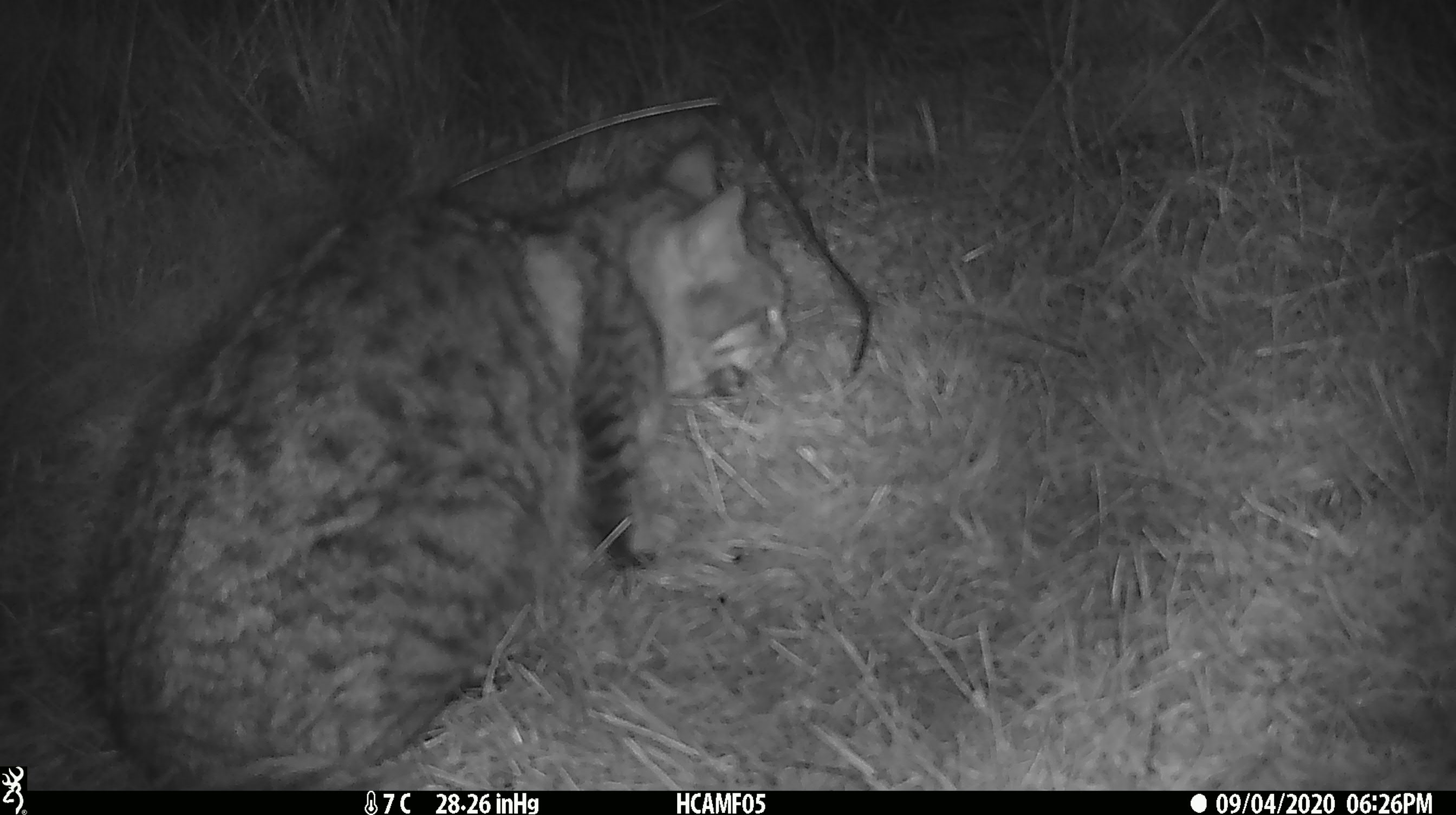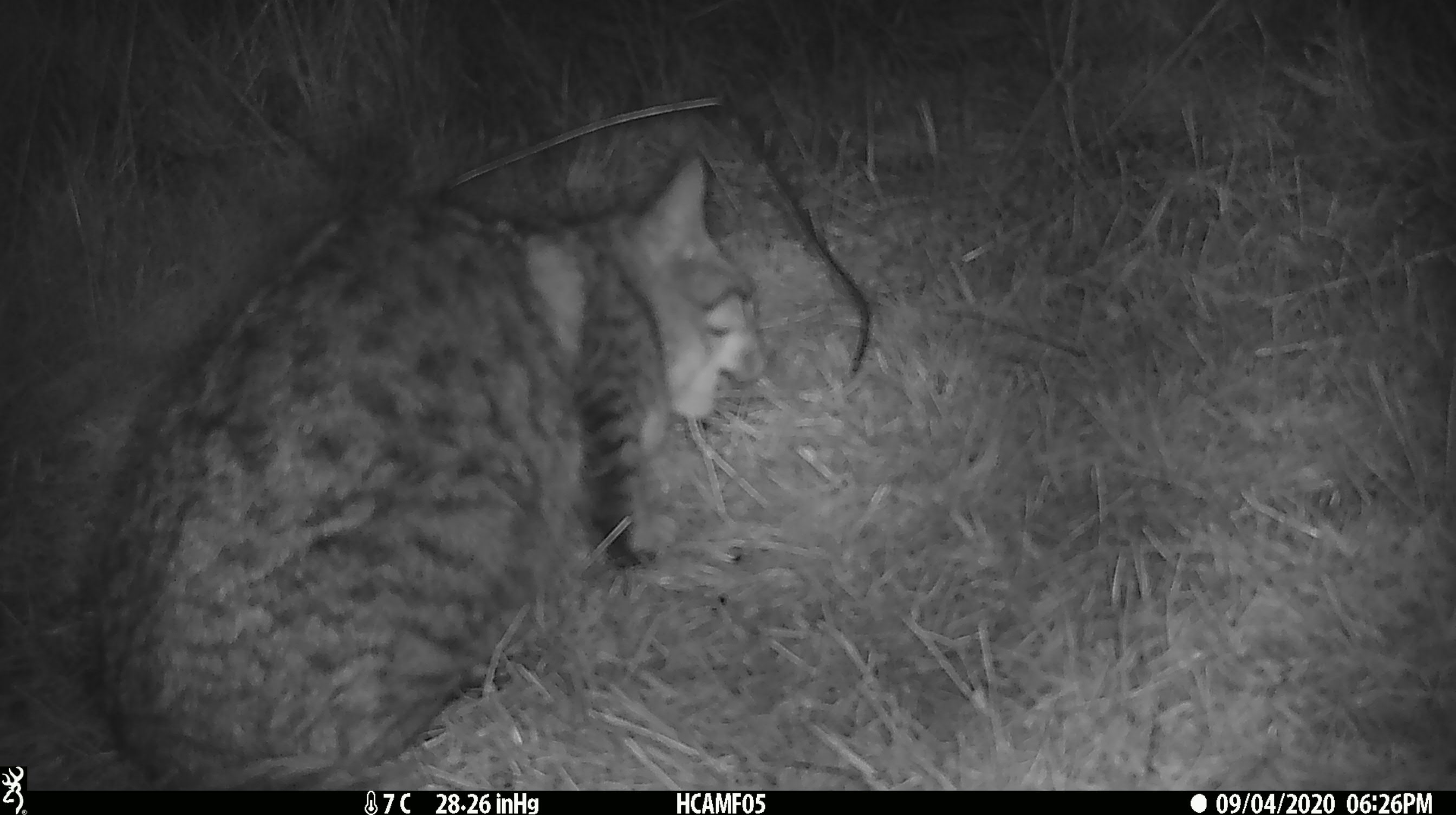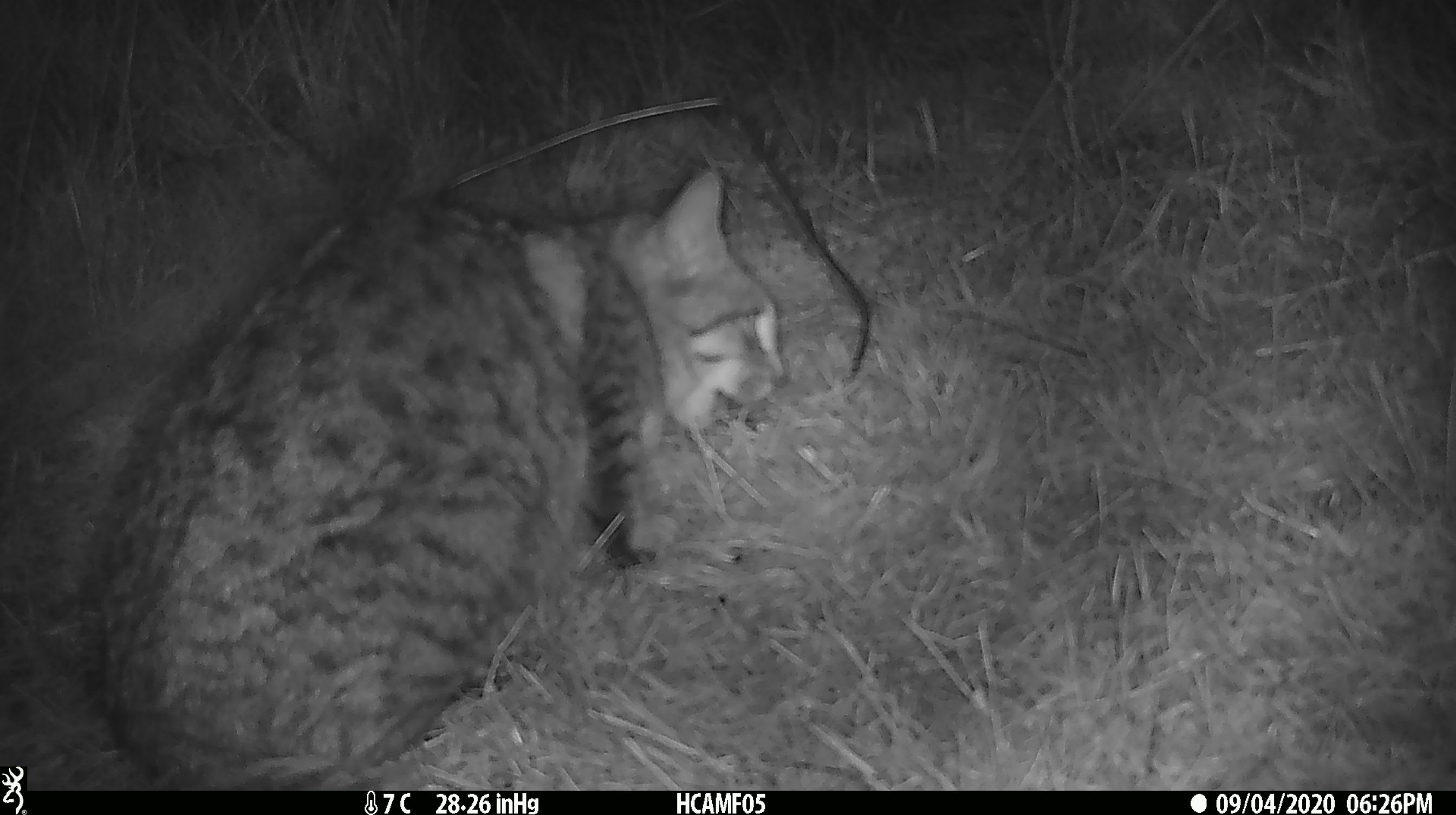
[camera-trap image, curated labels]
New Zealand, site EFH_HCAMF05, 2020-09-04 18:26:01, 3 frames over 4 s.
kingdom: Animalia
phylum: Chordata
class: Mammalia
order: Carnivora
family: Felidae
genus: Felis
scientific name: Felis catus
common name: domestic cat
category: cat